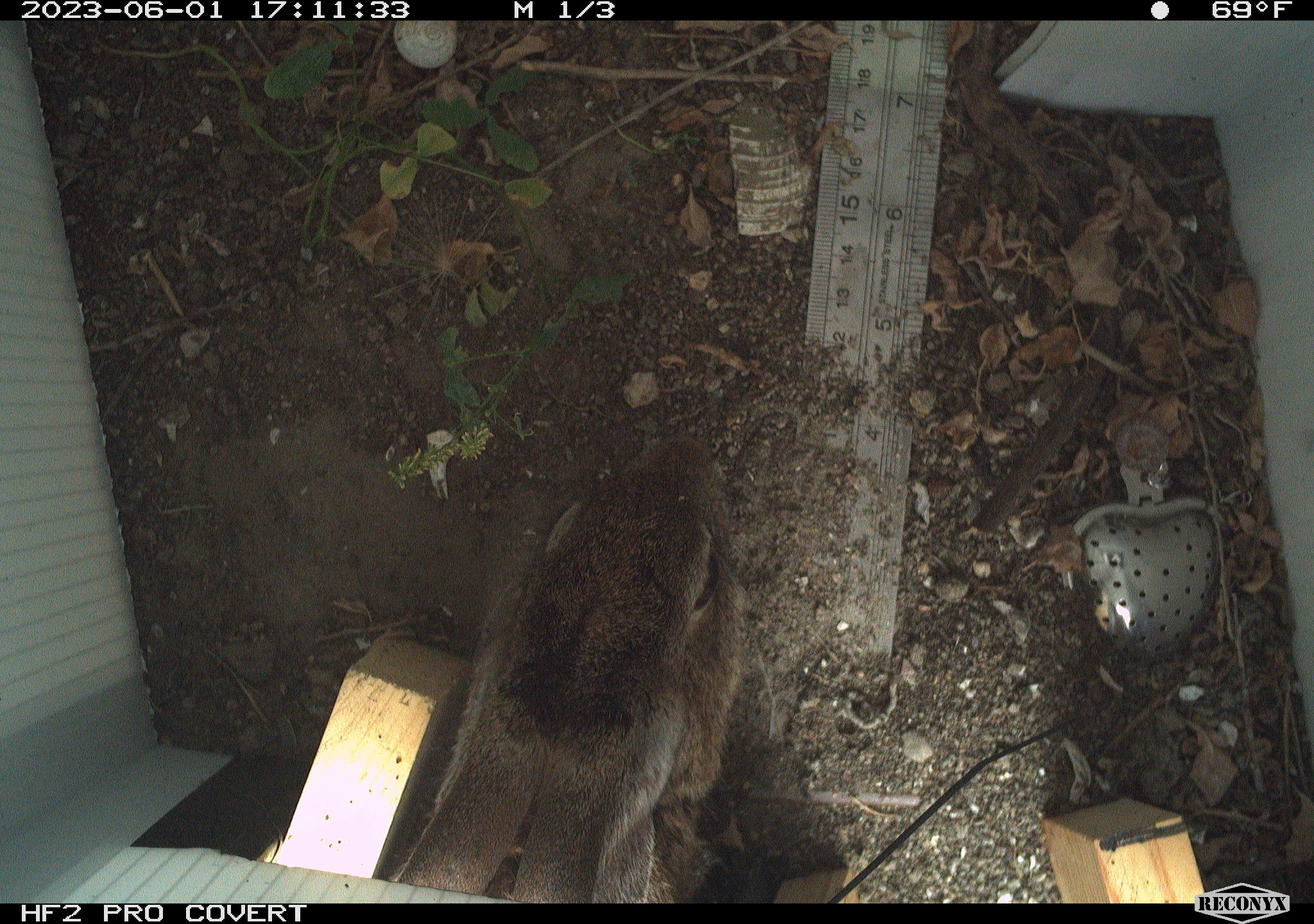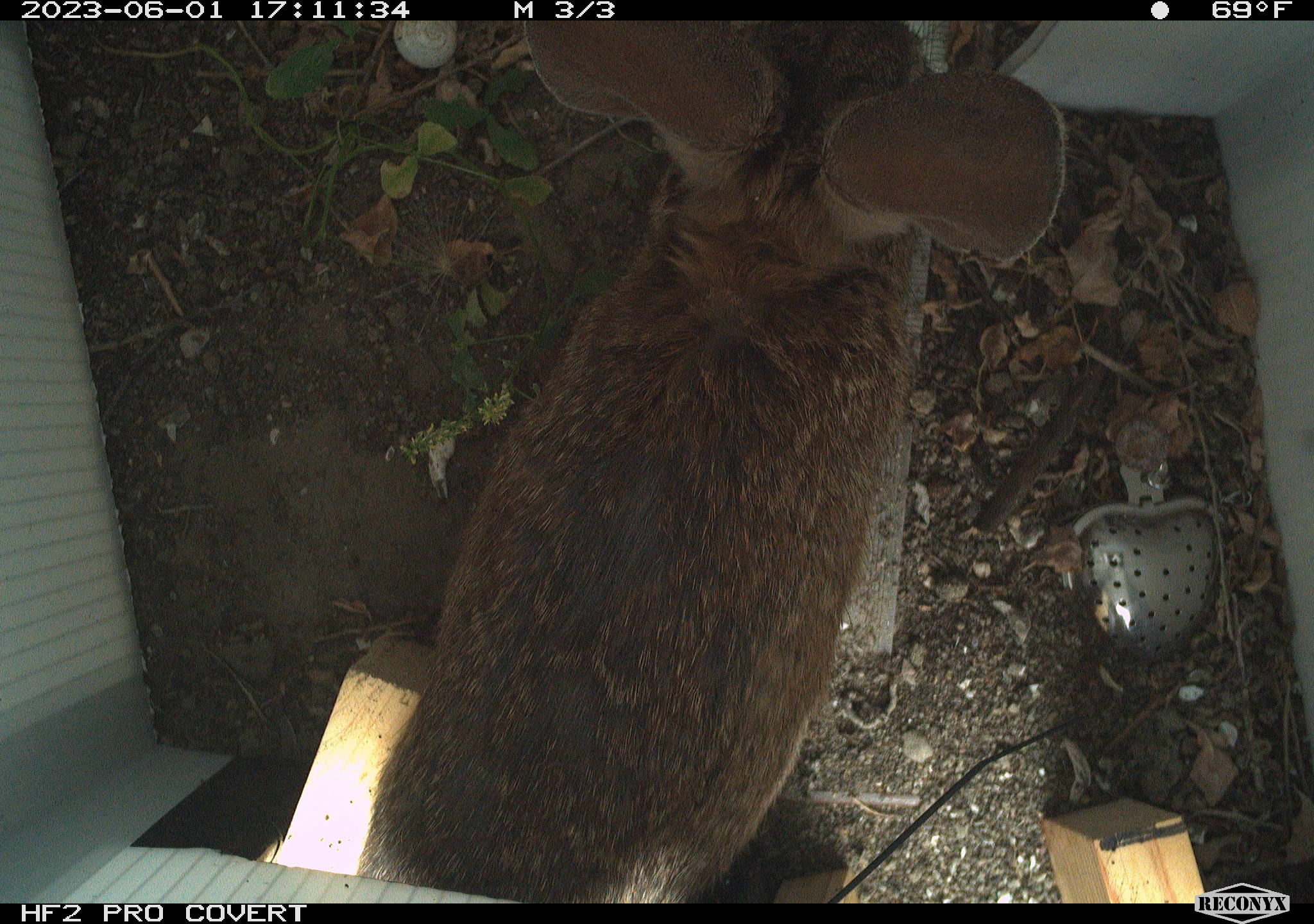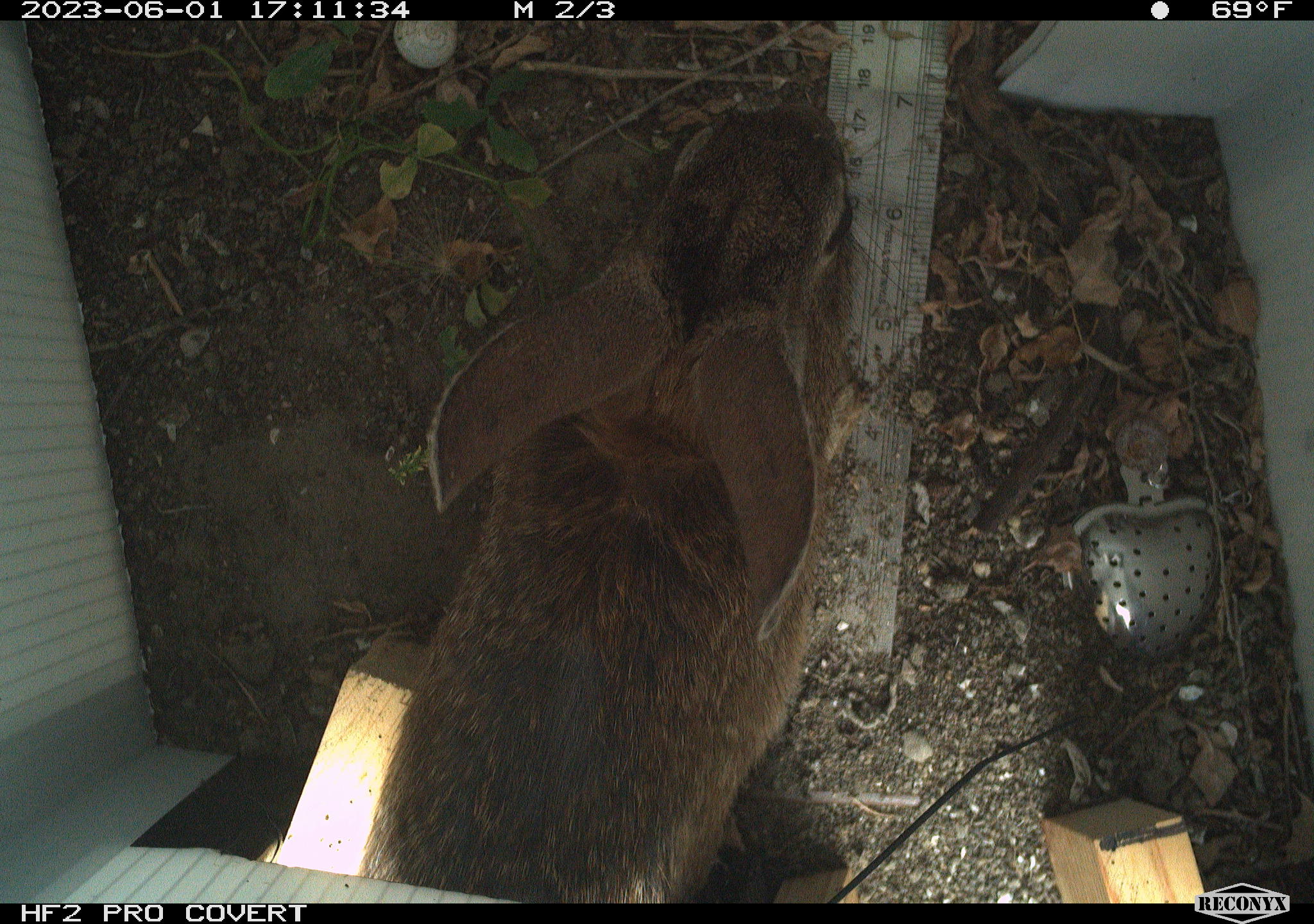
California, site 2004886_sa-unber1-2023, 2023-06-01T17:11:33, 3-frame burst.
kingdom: Animalia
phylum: Chordata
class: Mammalia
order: Lagomorpha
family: Leporidae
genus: Sylvilagus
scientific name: Sylvilagus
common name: cottontail rabbits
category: sylvilagus species